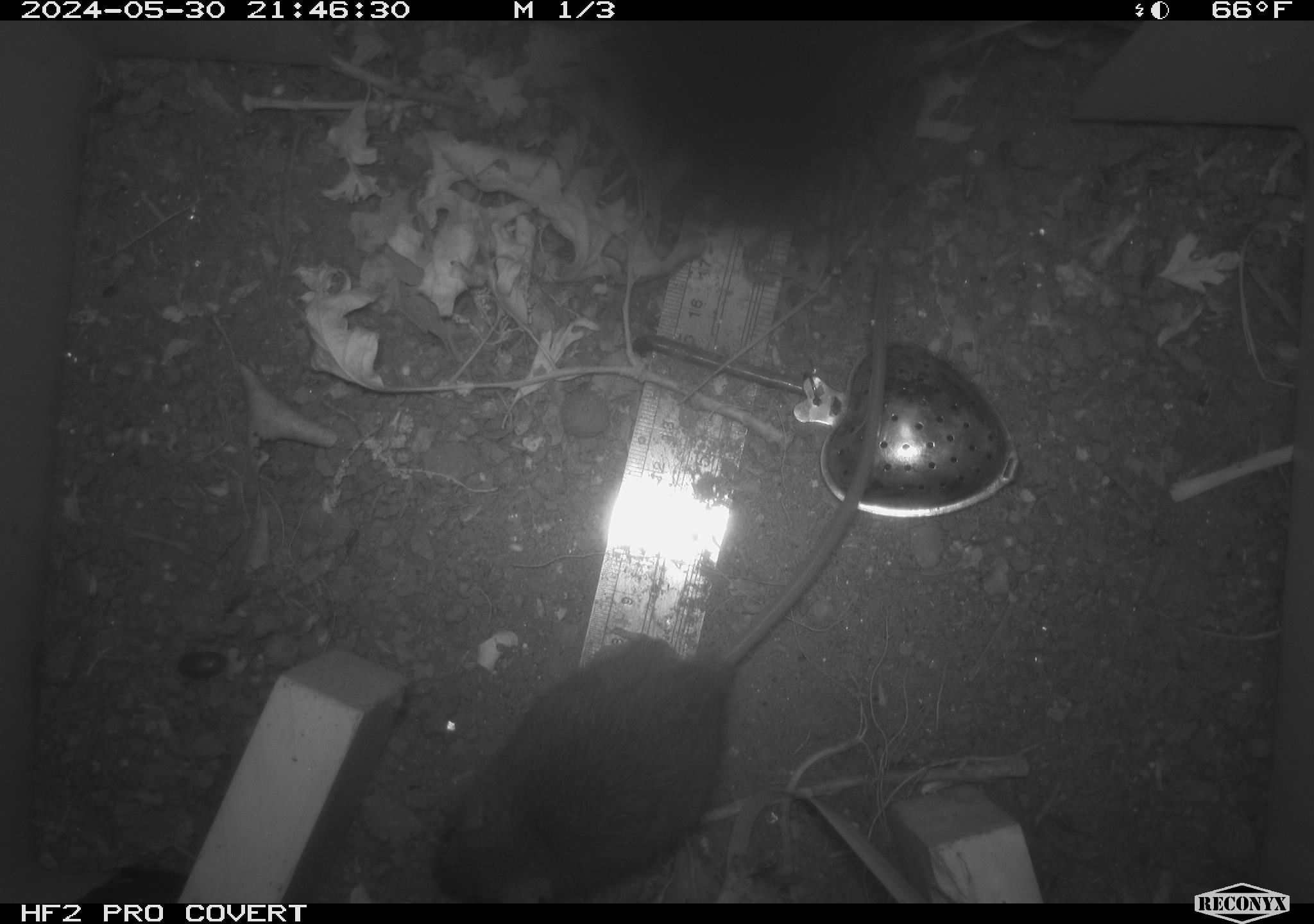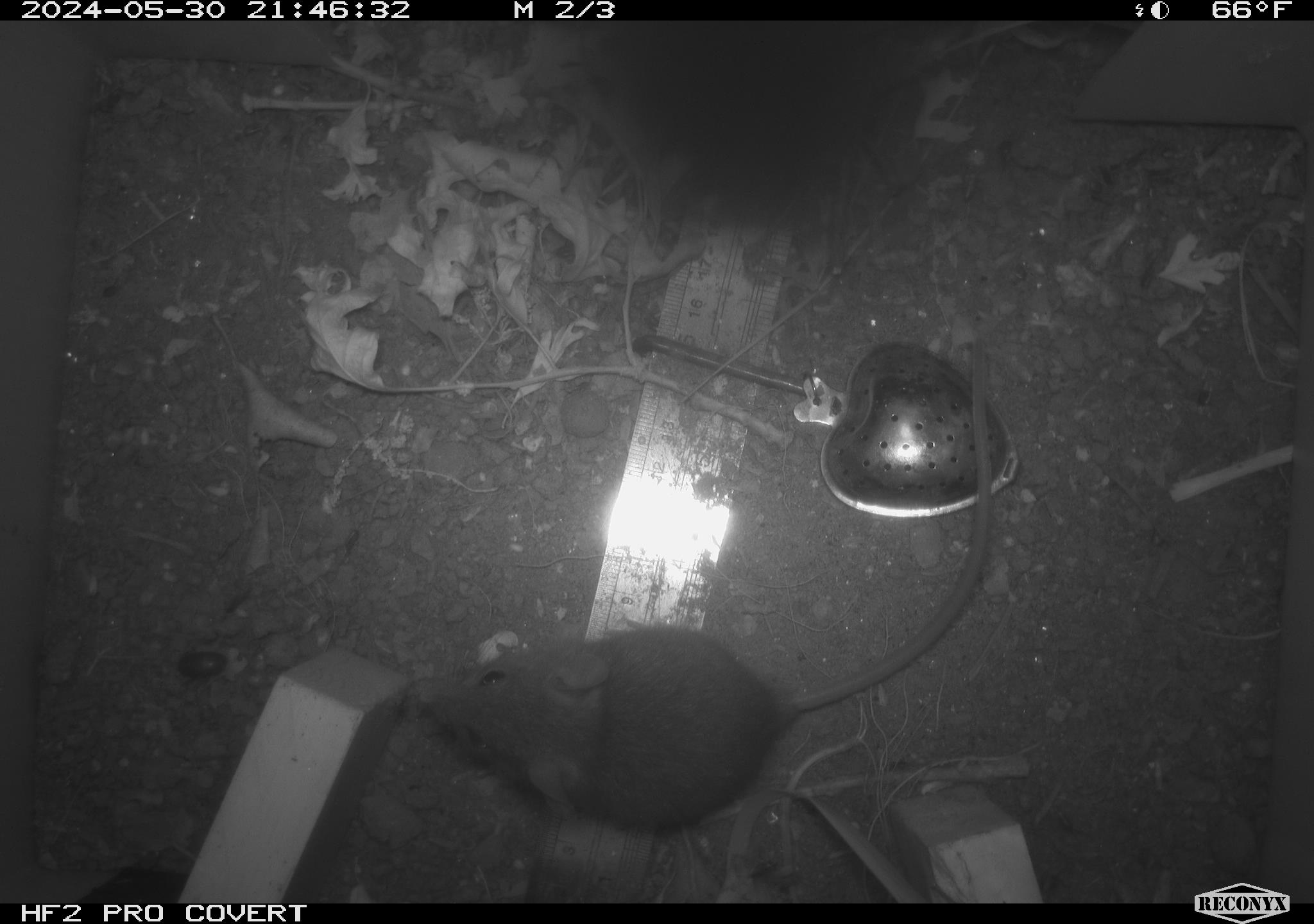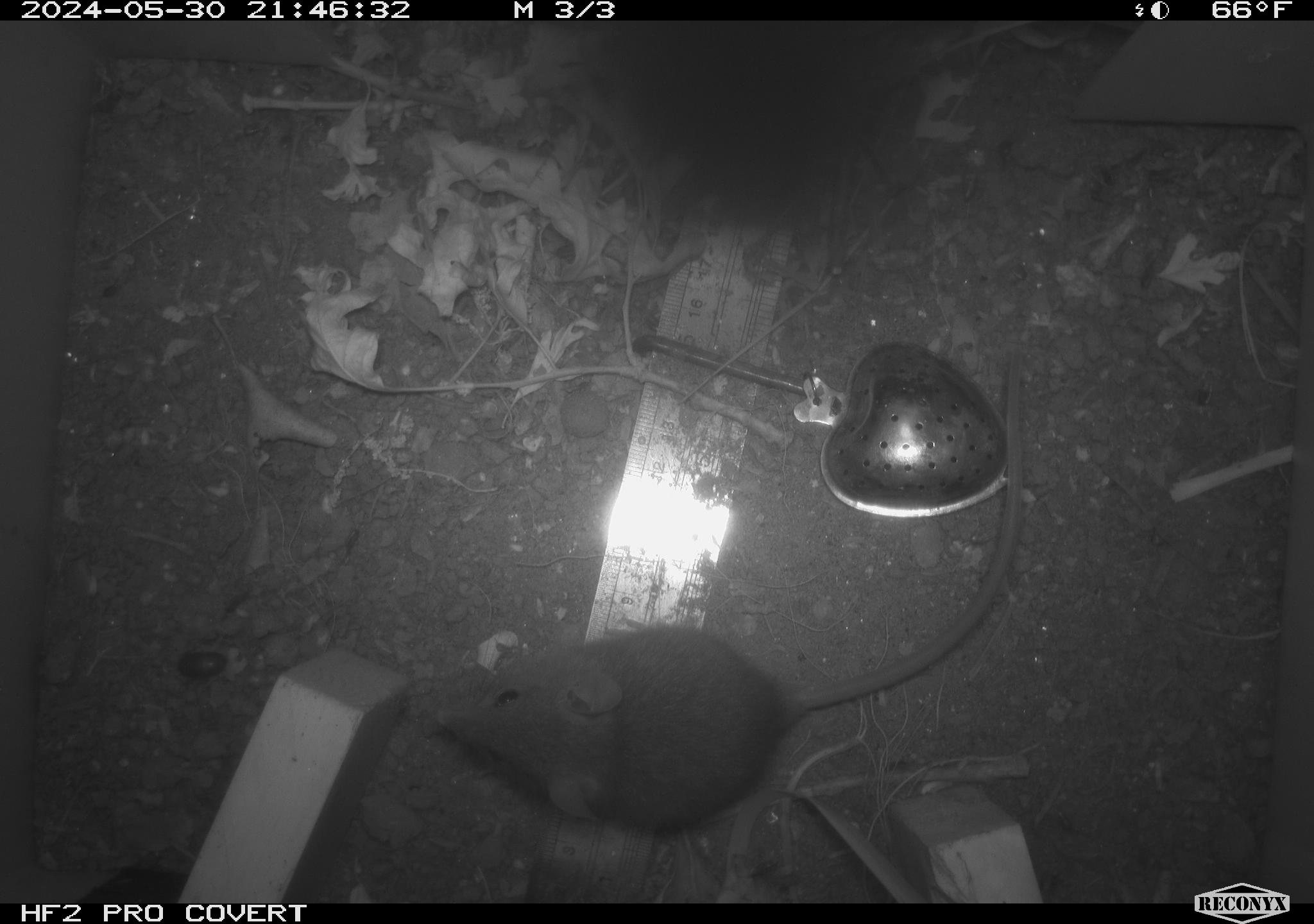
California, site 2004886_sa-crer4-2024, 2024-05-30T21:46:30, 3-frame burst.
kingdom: Animalia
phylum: Chordata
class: Mammalia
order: Rodentia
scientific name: Rodentia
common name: mouse species